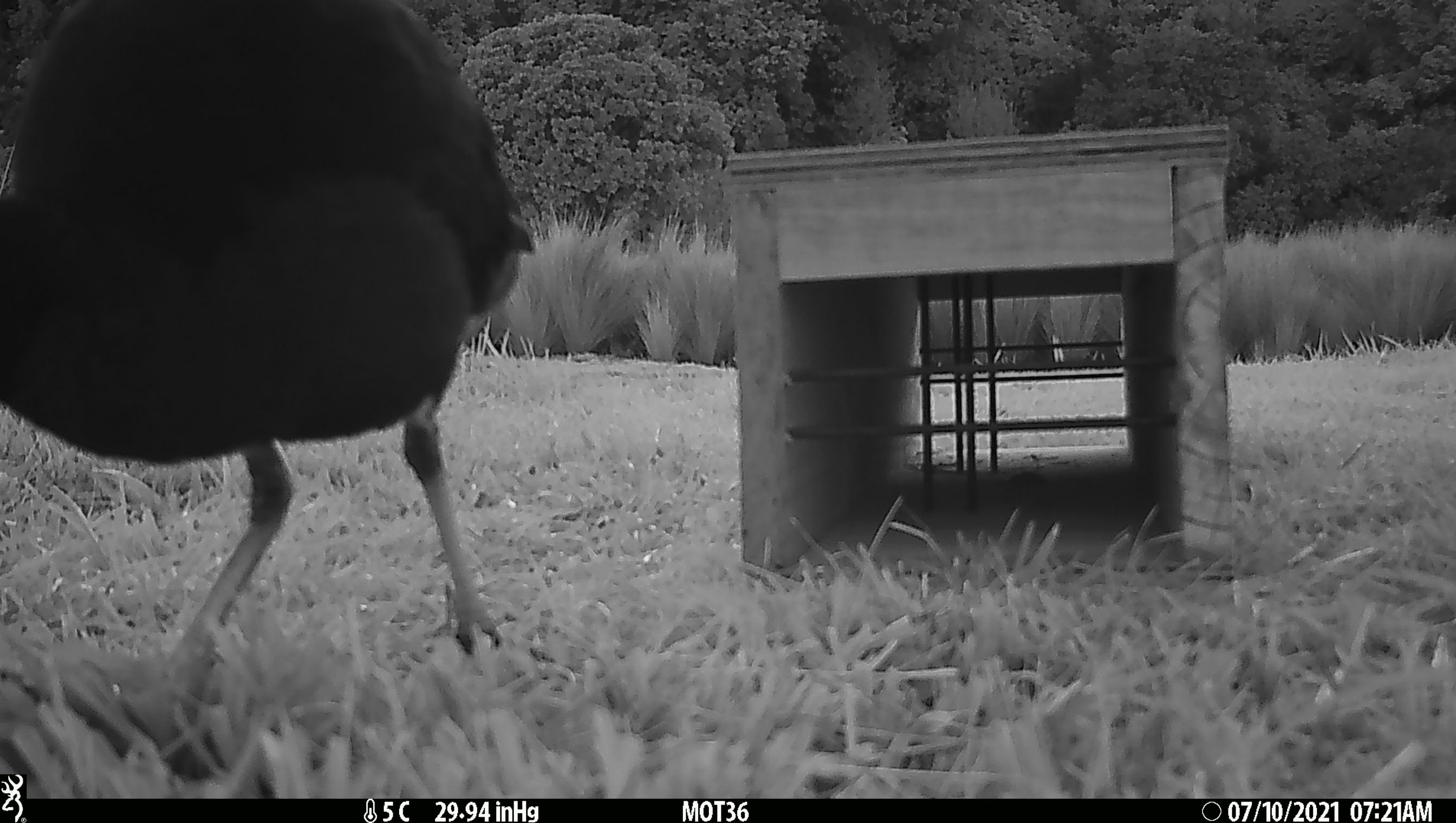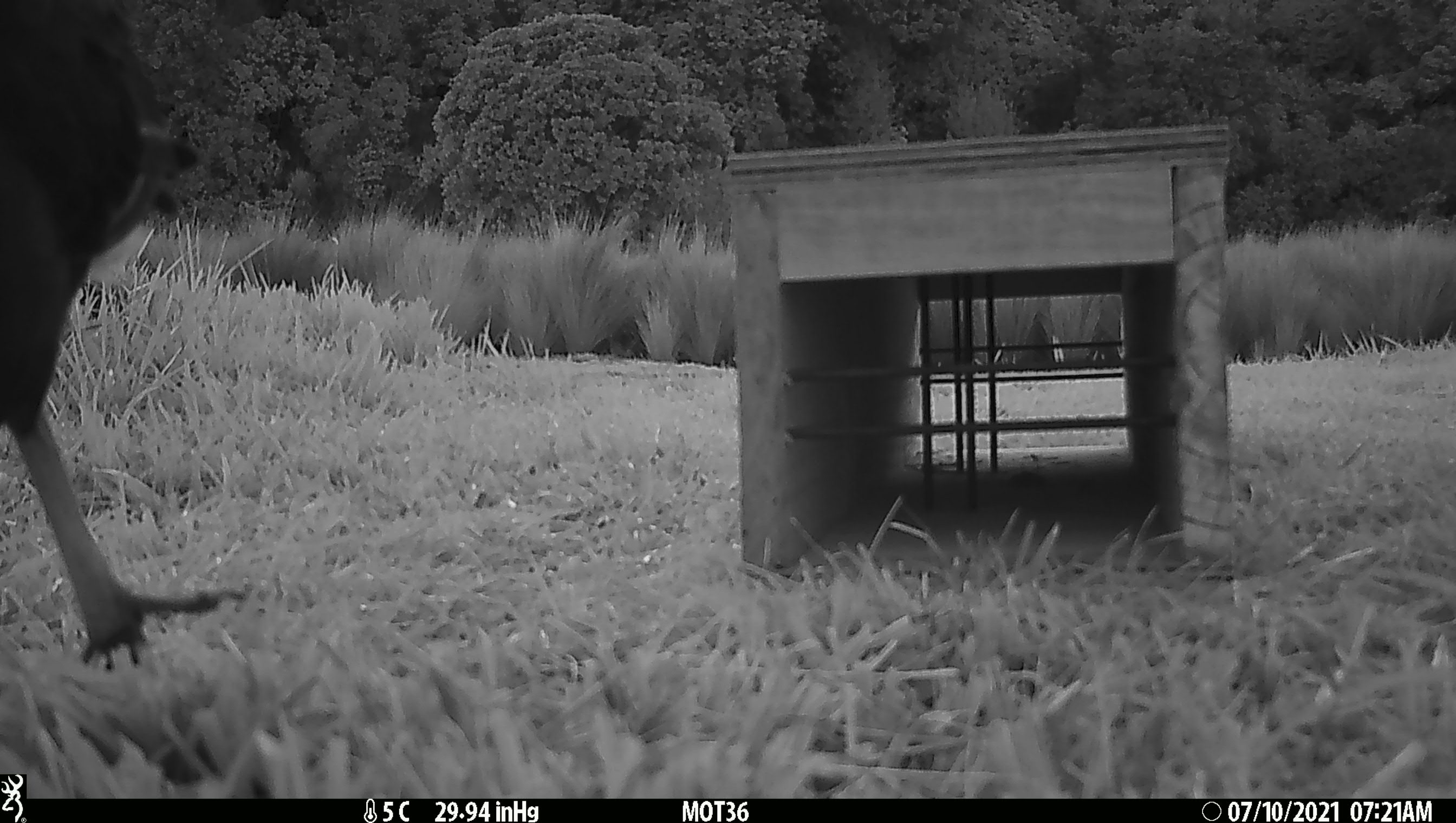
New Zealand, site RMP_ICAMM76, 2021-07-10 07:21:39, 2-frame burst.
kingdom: Animalia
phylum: Chordata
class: Aves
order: Gruiformes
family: Rallidae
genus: Porphyrio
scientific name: Porphyrio melanotus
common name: australasian swamphen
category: pukeko